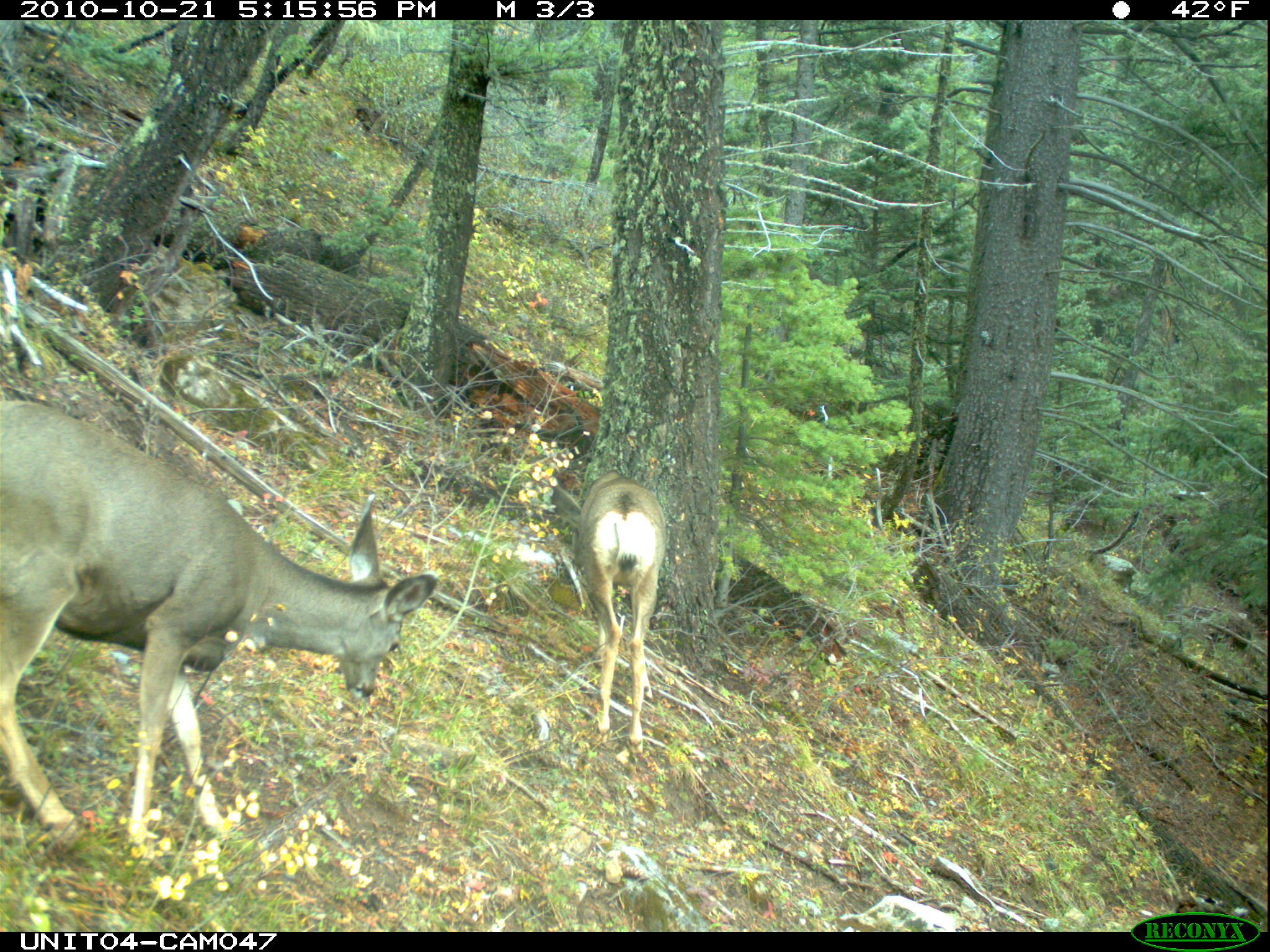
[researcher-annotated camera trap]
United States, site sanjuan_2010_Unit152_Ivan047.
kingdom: Animalia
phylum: Chordata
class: Mammalia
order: Artiodactyla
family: Cervidae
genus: Odocoileus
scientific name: Odocoileus hemionus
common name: mule deer